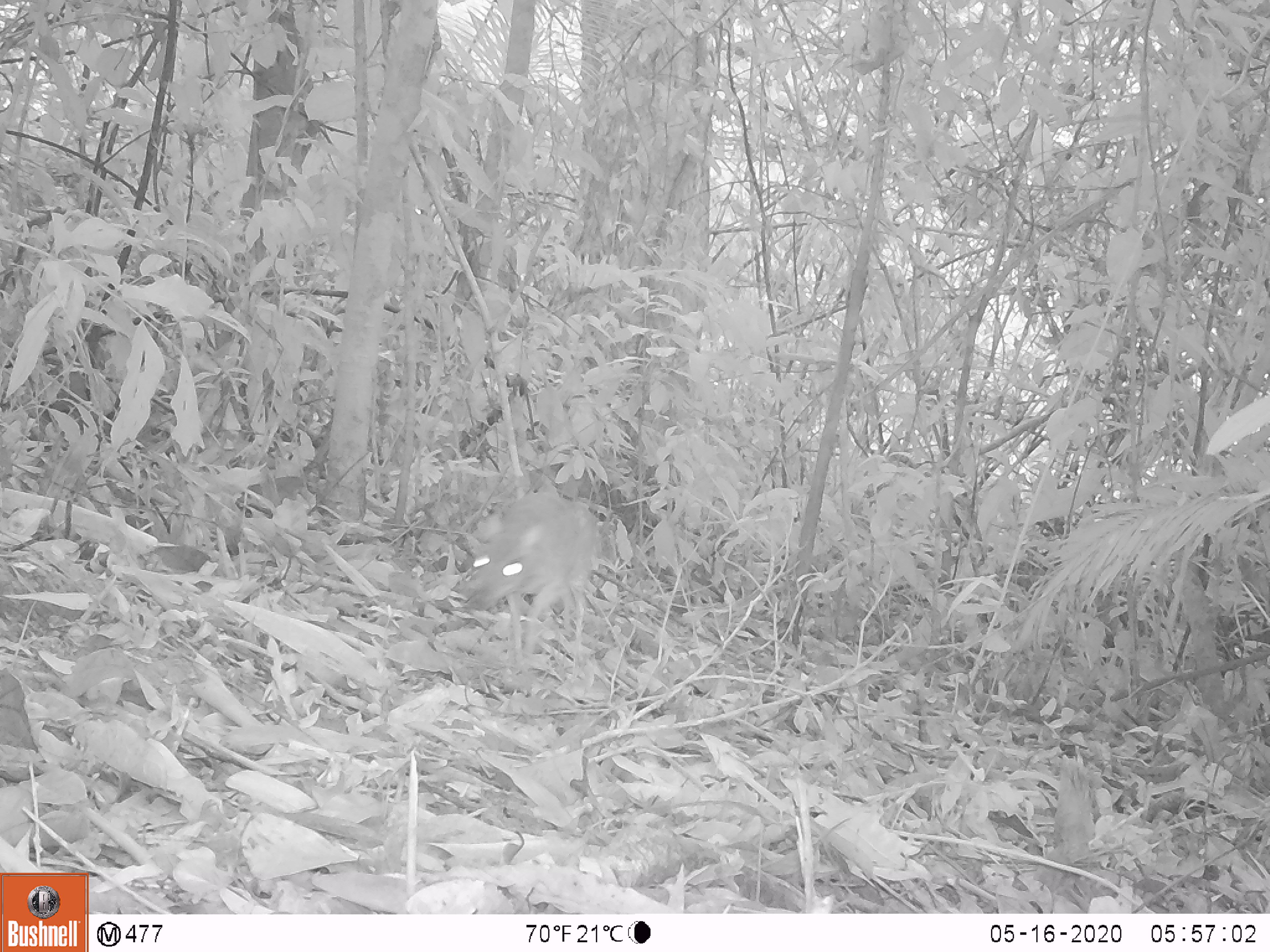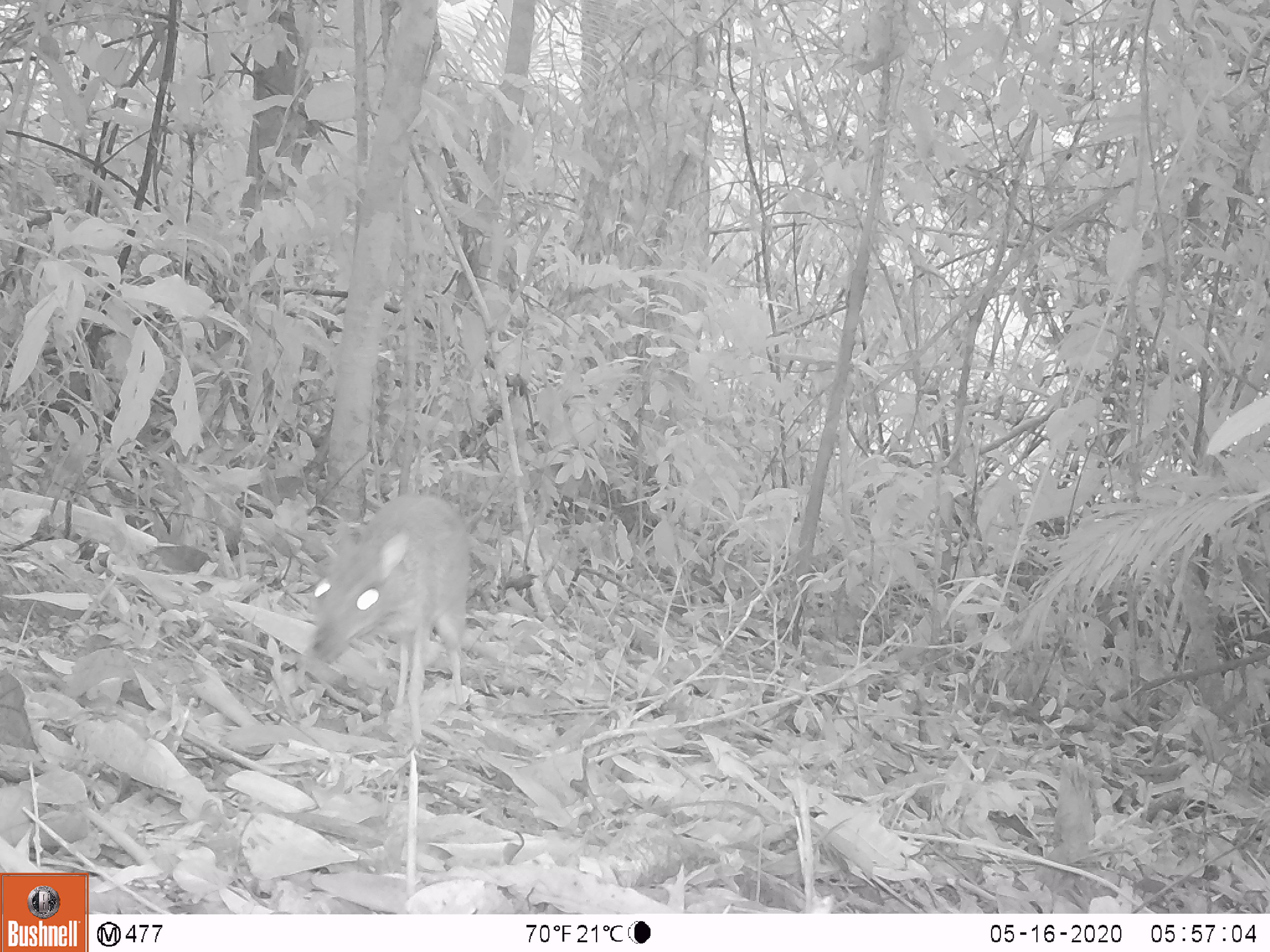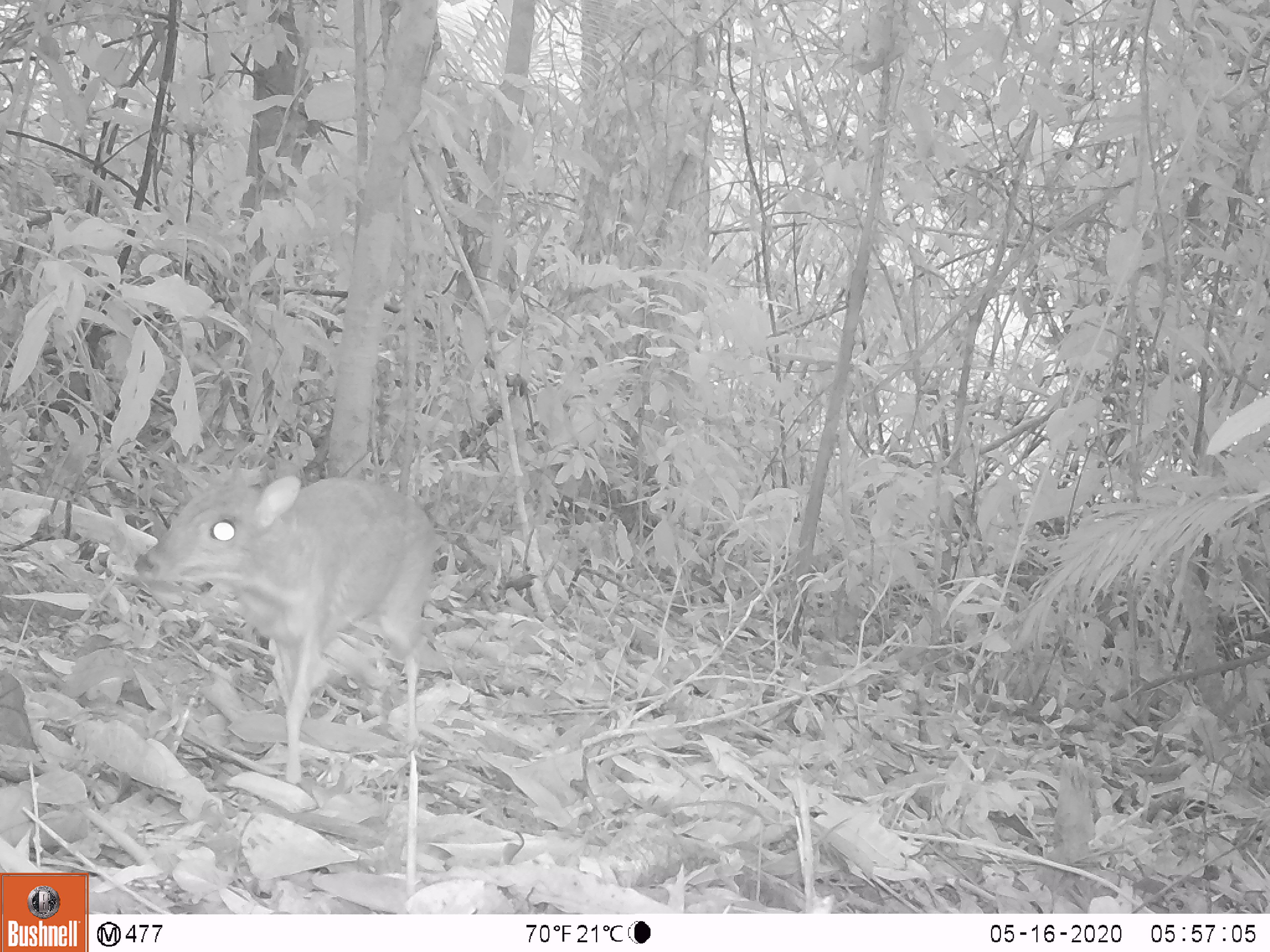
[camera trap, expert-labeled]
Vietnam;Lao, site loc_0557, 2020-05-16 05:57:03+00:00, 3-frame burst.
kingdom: Animalia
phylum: Chordata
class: Mammalia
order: Artiodactyla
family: Tragulidae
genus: Moschiola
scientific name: Moschiola meminna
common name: chevrotain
Chevrotain (Moschiola meminna). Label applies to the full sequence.